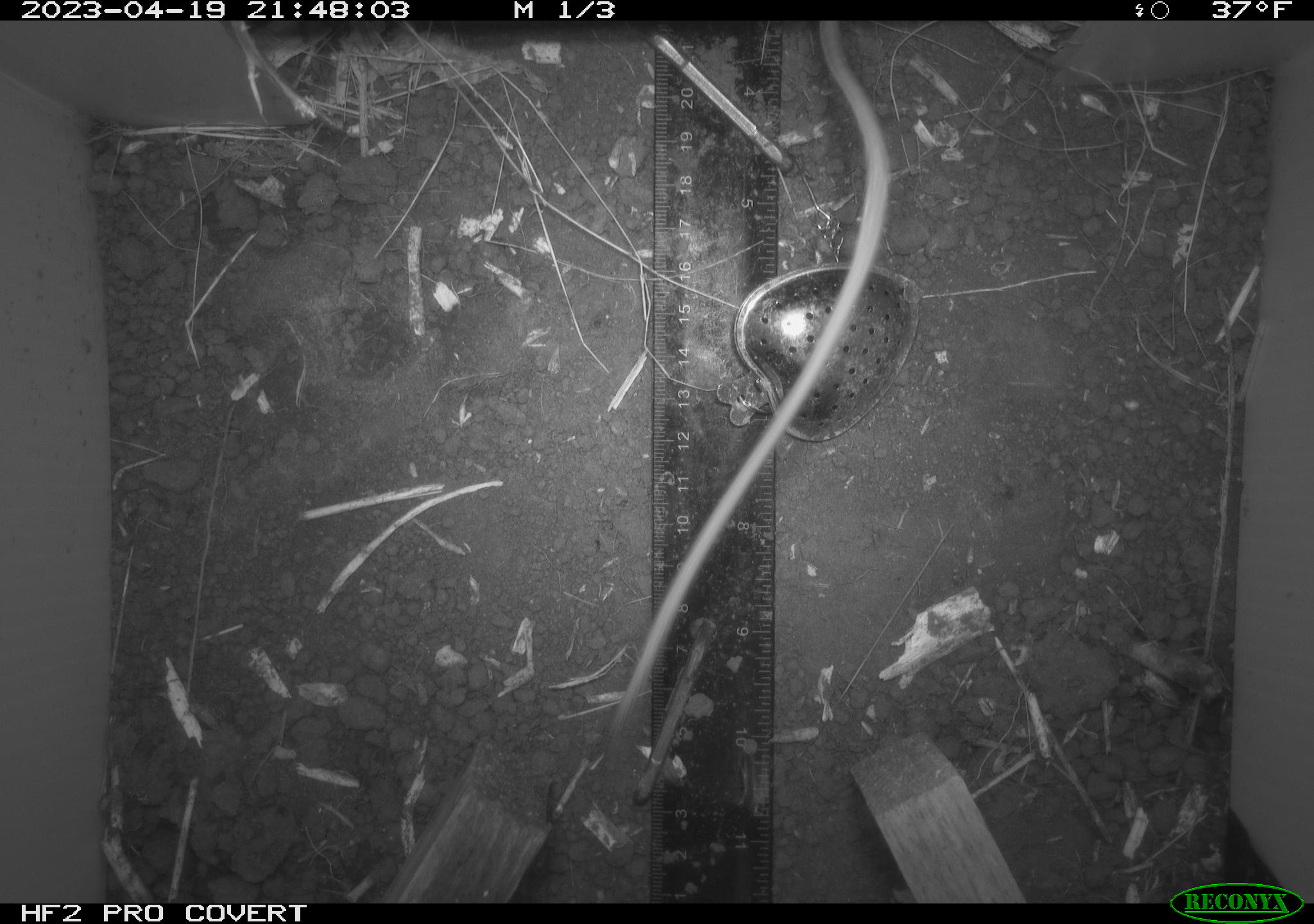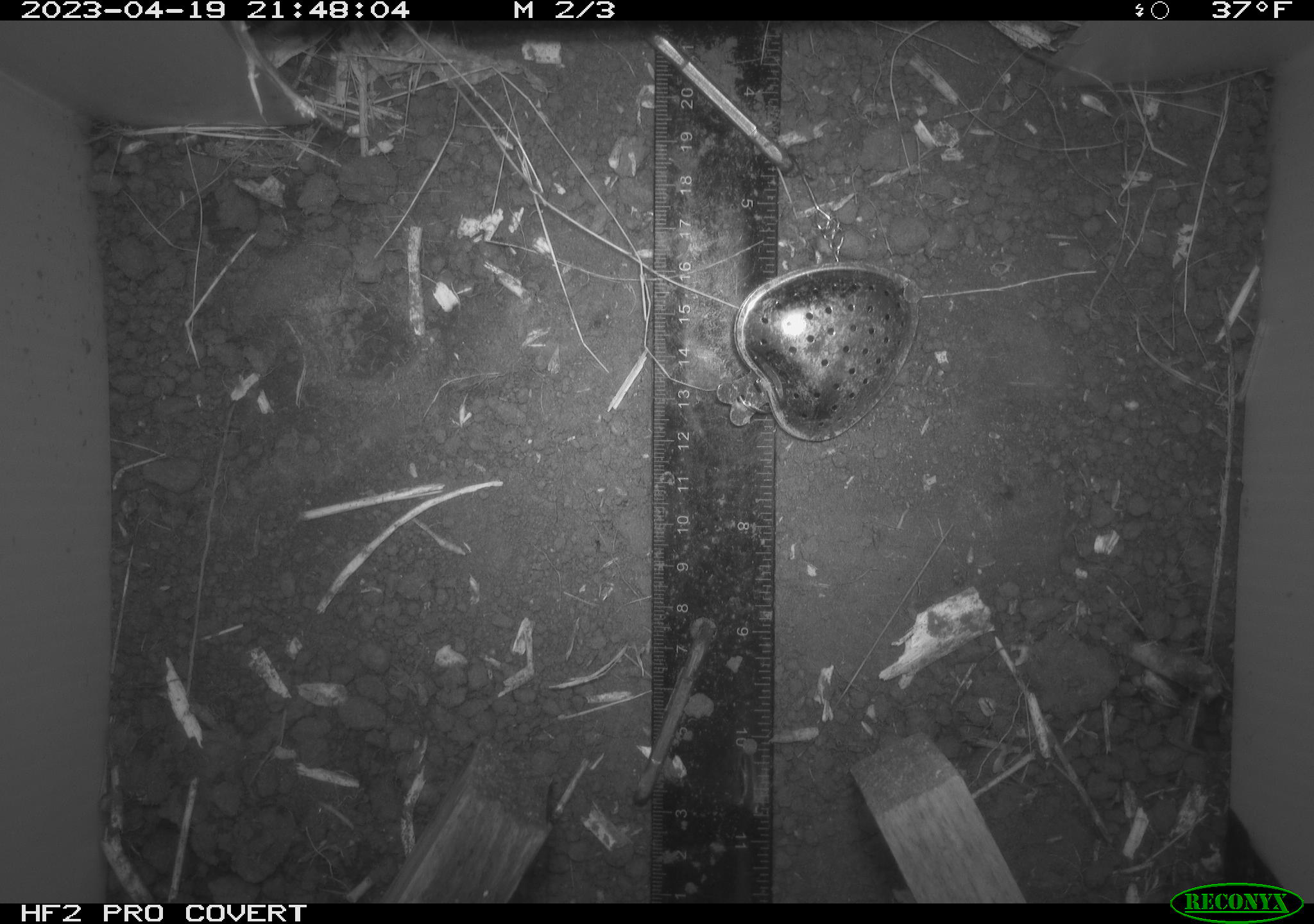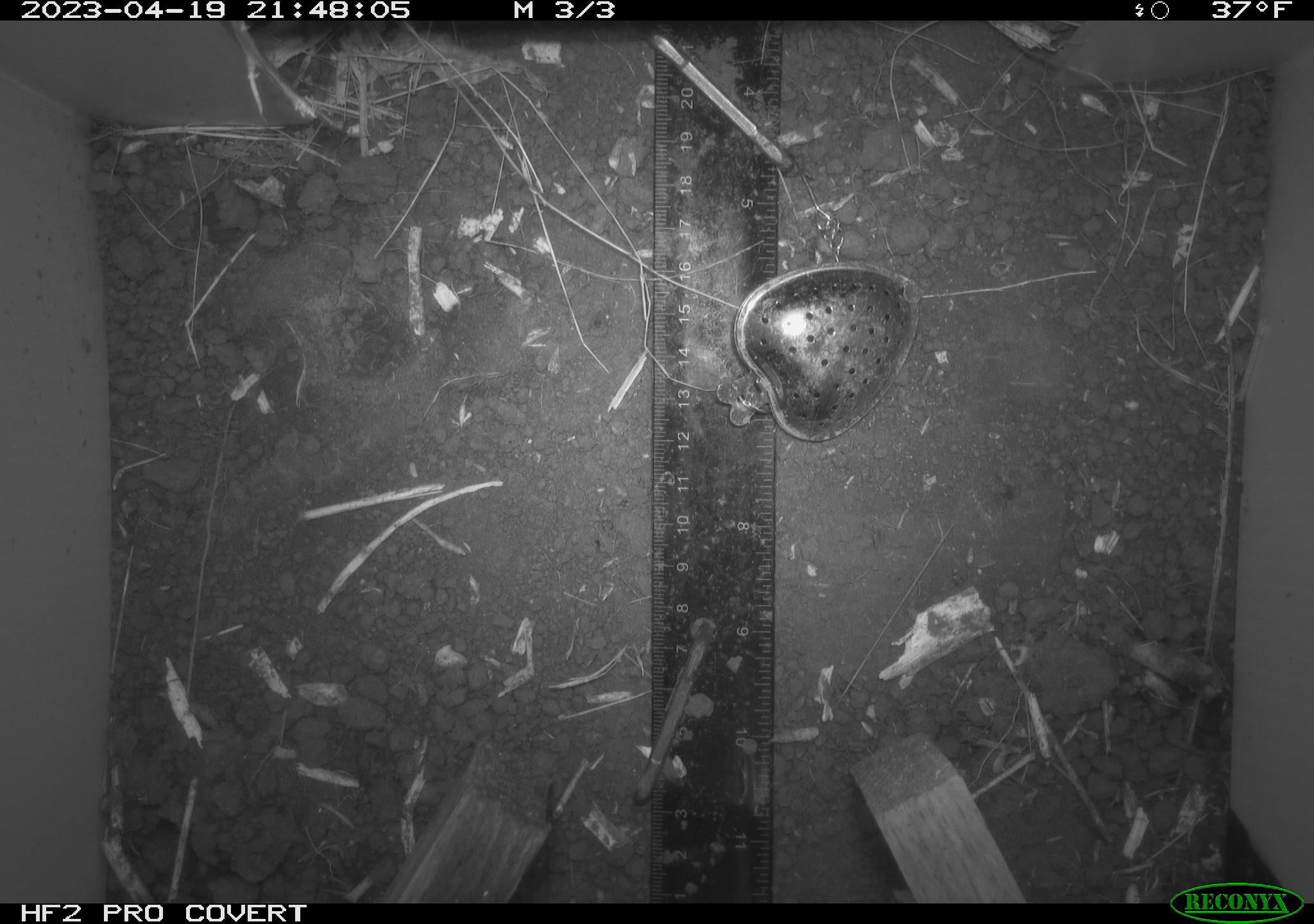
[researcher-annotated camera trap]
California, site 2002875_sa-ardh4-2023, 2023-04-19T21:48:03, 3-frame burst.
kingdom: Animalia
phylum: Chordata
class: Mammalia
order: Rodentia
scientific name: Rodentia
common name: mouse species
Mouse species (Rodentia).